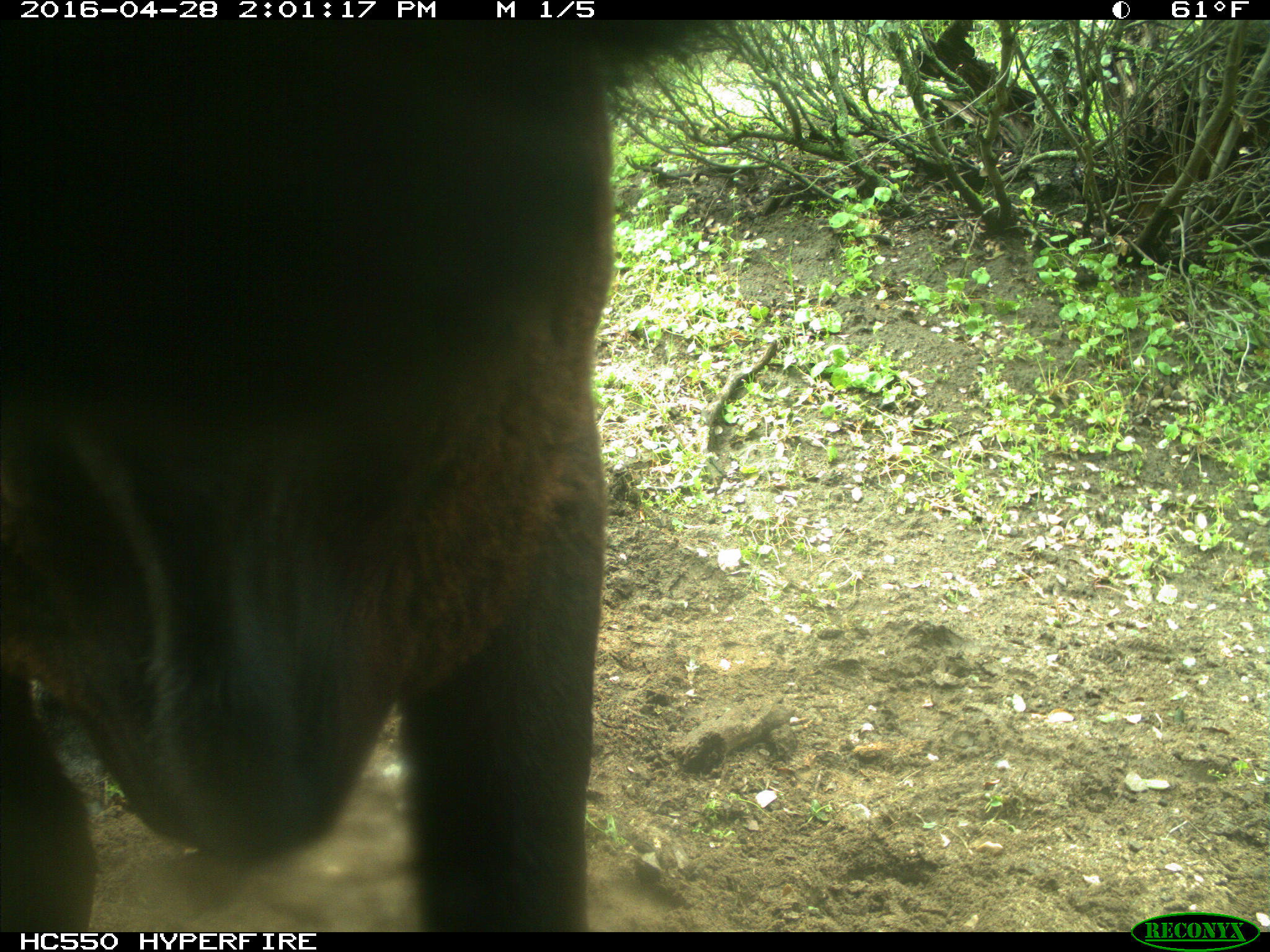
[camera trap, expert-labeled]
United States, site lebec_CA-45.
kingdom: Animalia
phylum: Chordata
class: Mammalia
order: Artiodactyla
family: Bovidae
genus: Bos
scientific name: Bos taurus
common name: domestic cow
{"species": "Bos taurus (domestic cow)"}